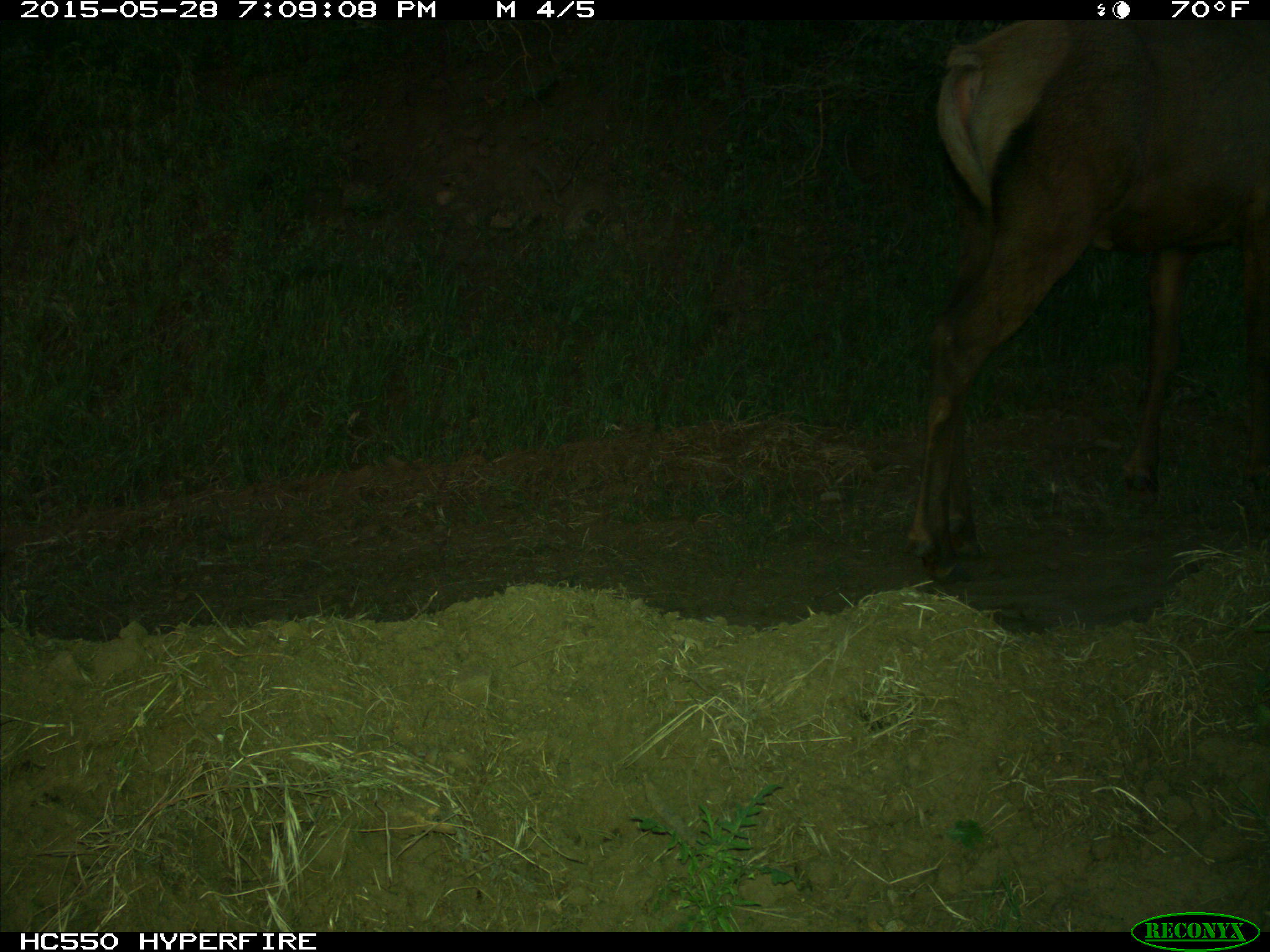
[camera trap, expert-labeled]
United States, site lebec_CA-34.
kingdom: Animalia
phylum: Chordata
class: Mammalia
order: Artiodactyla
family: Cervidae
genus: Cervus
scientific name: Cervus canadensis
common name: elk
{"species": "Cervus canadensis (elk)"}